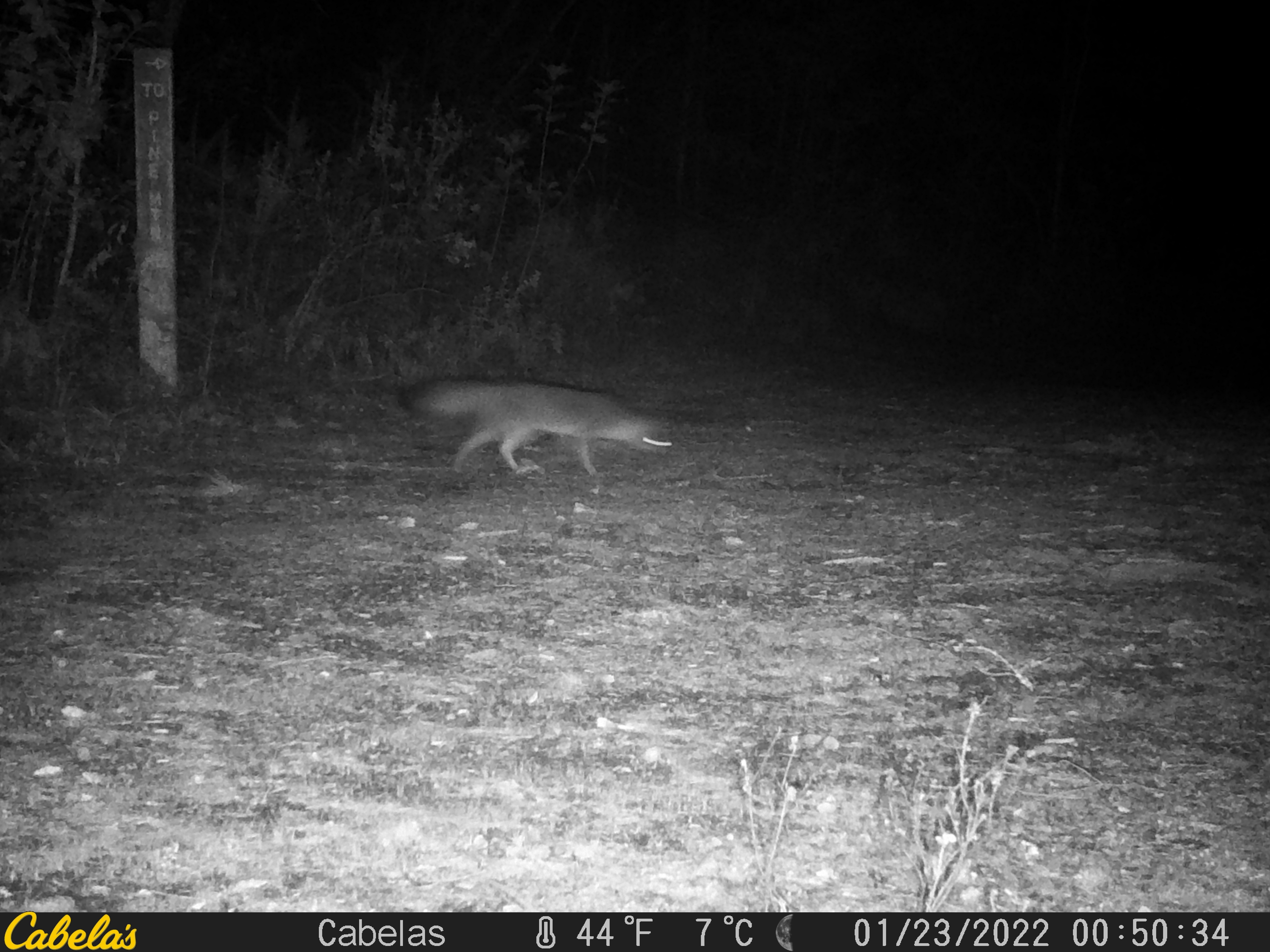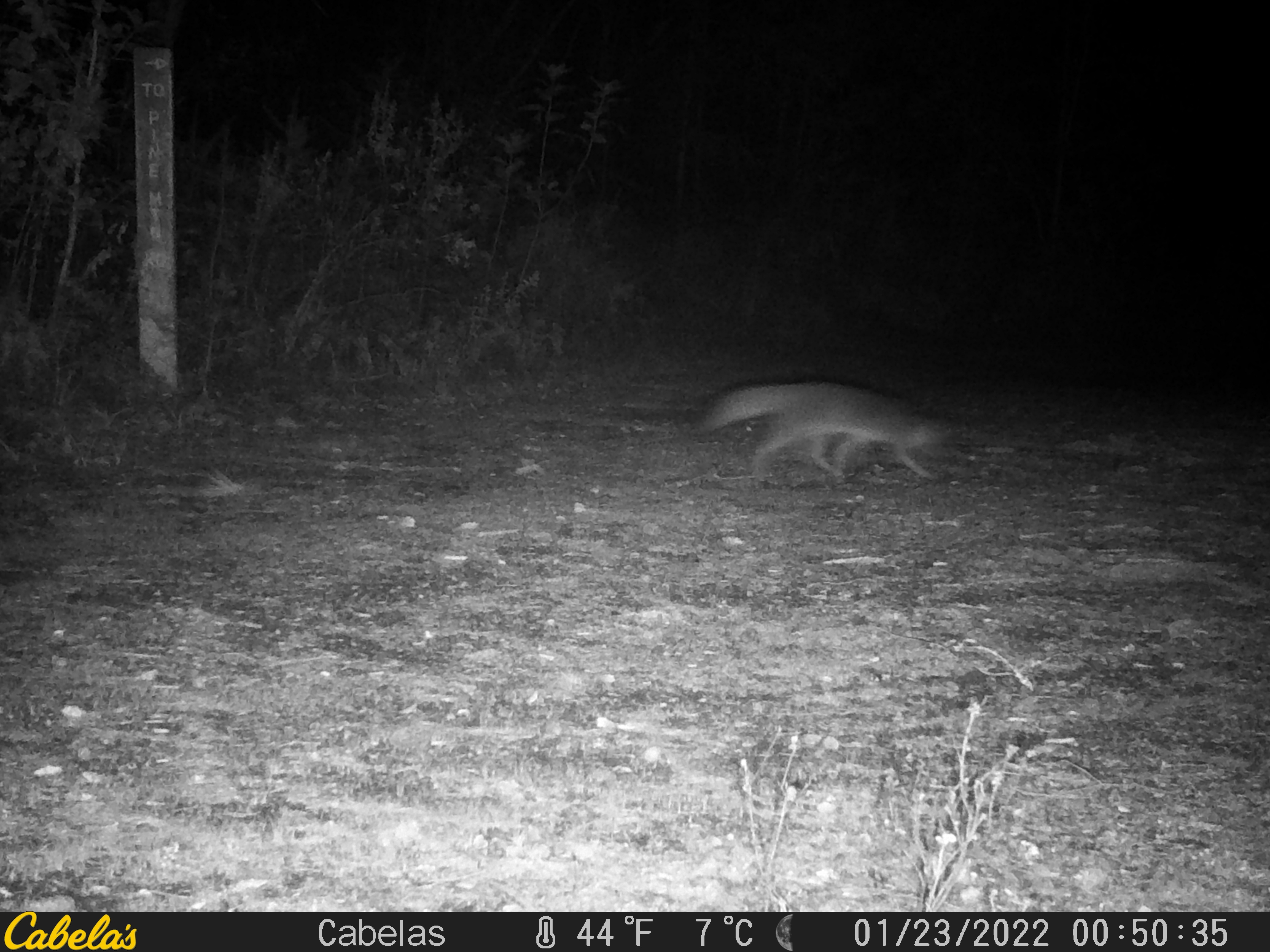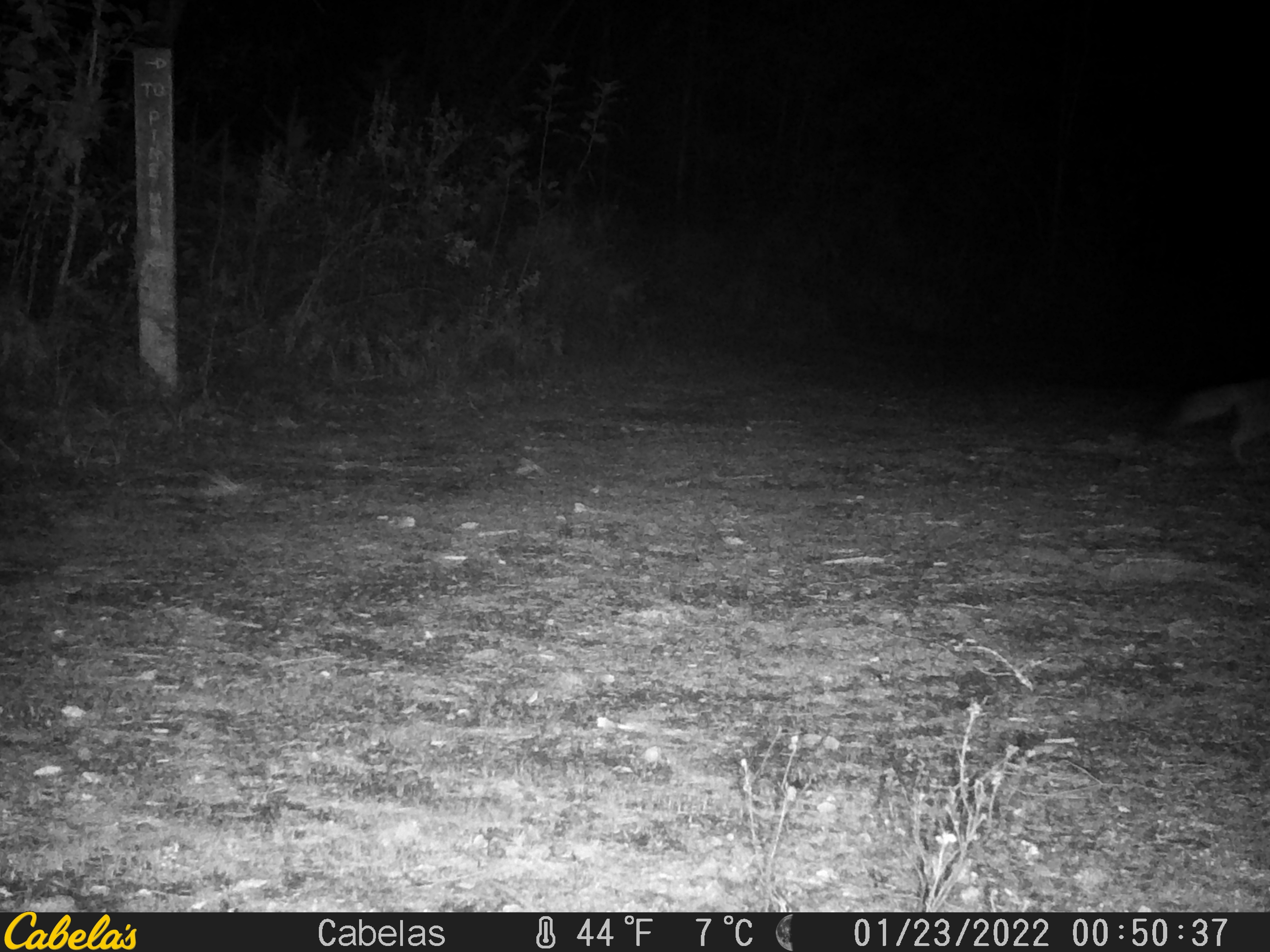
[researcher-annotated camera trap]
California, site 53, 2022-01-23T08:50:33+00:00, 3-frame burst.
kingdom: Animalia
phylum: Chordata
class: Mammalia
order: Carnivora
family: Canidae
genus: Urocyon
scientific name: Urocyon cinereoargenteus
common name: gray fox